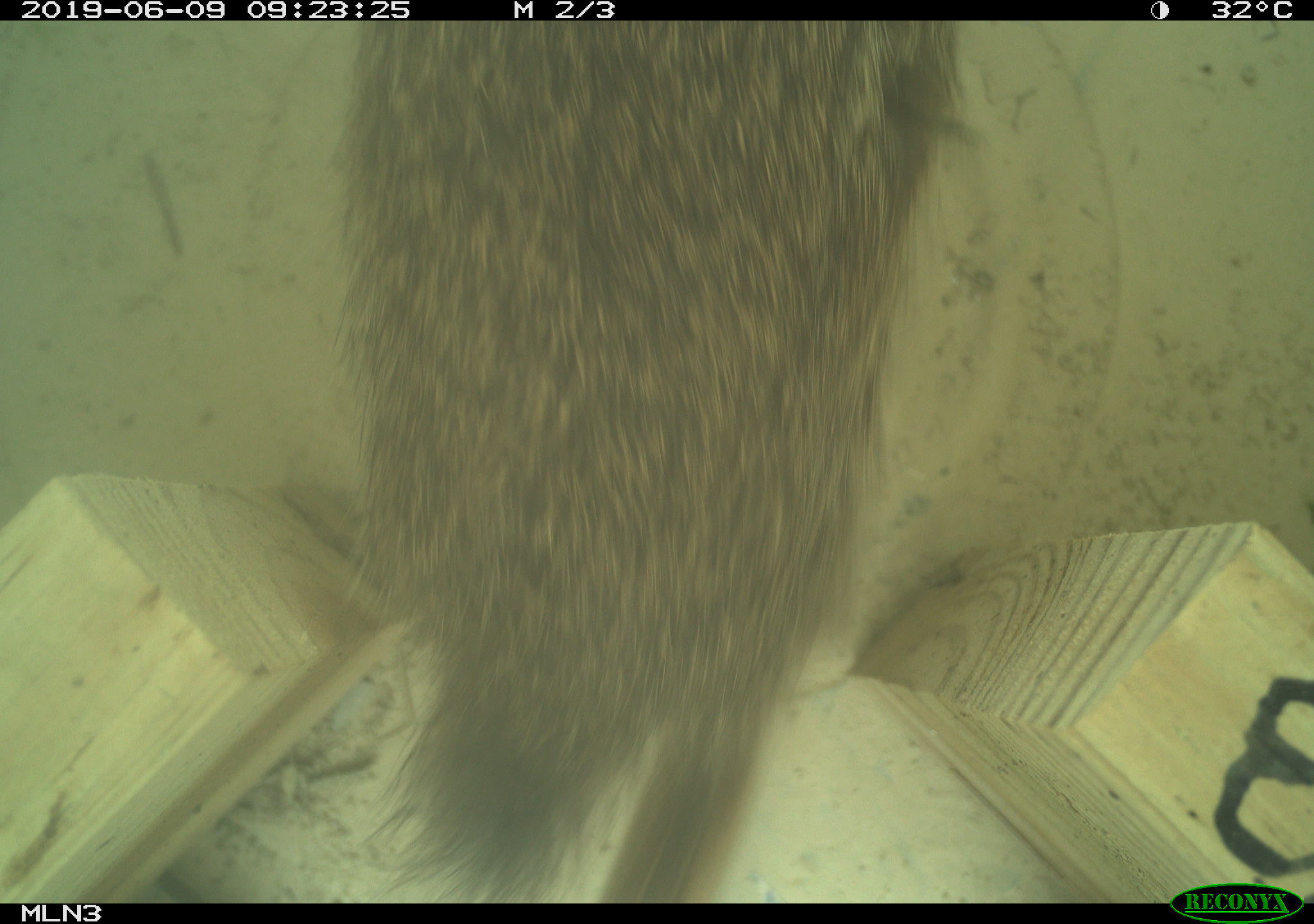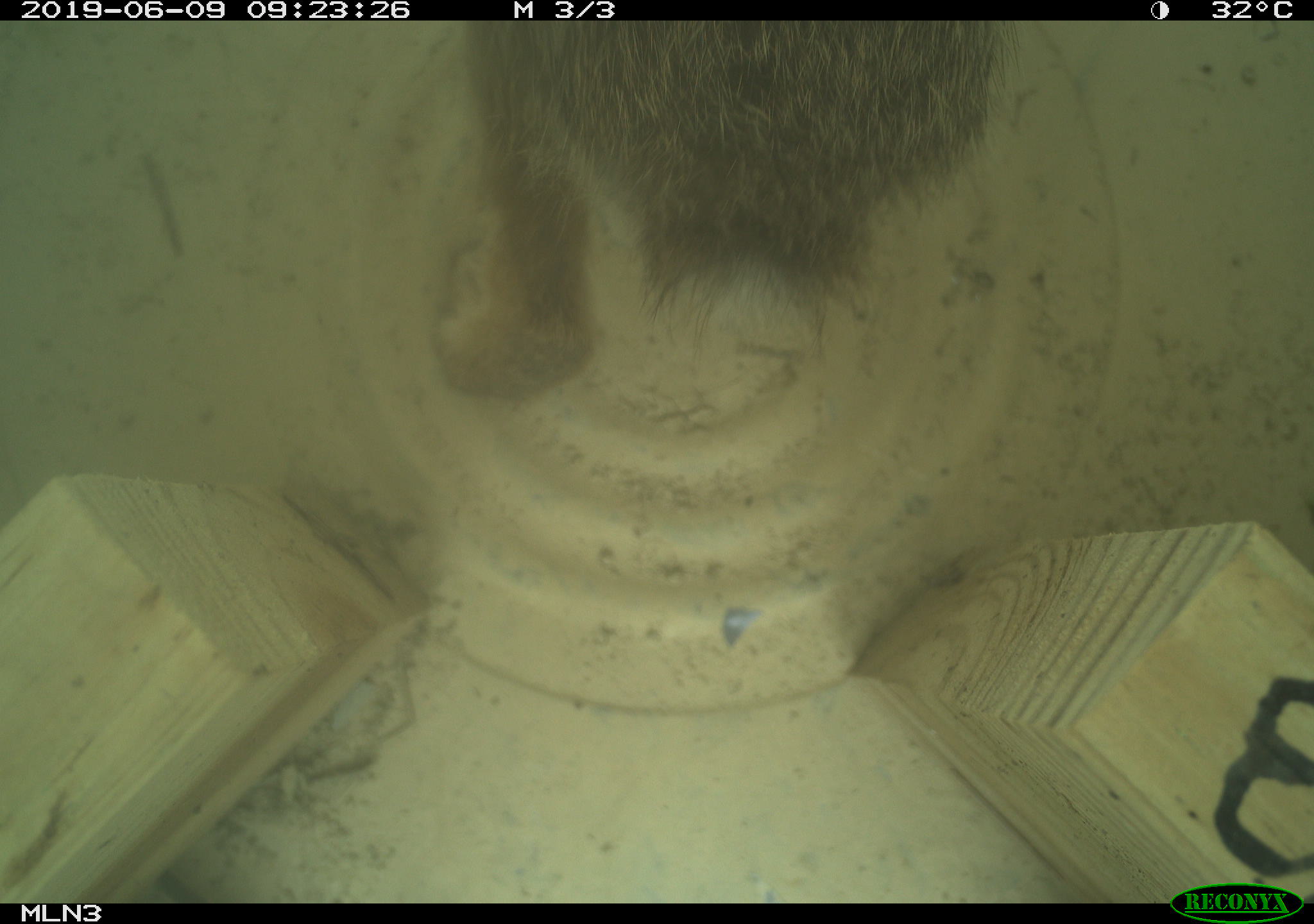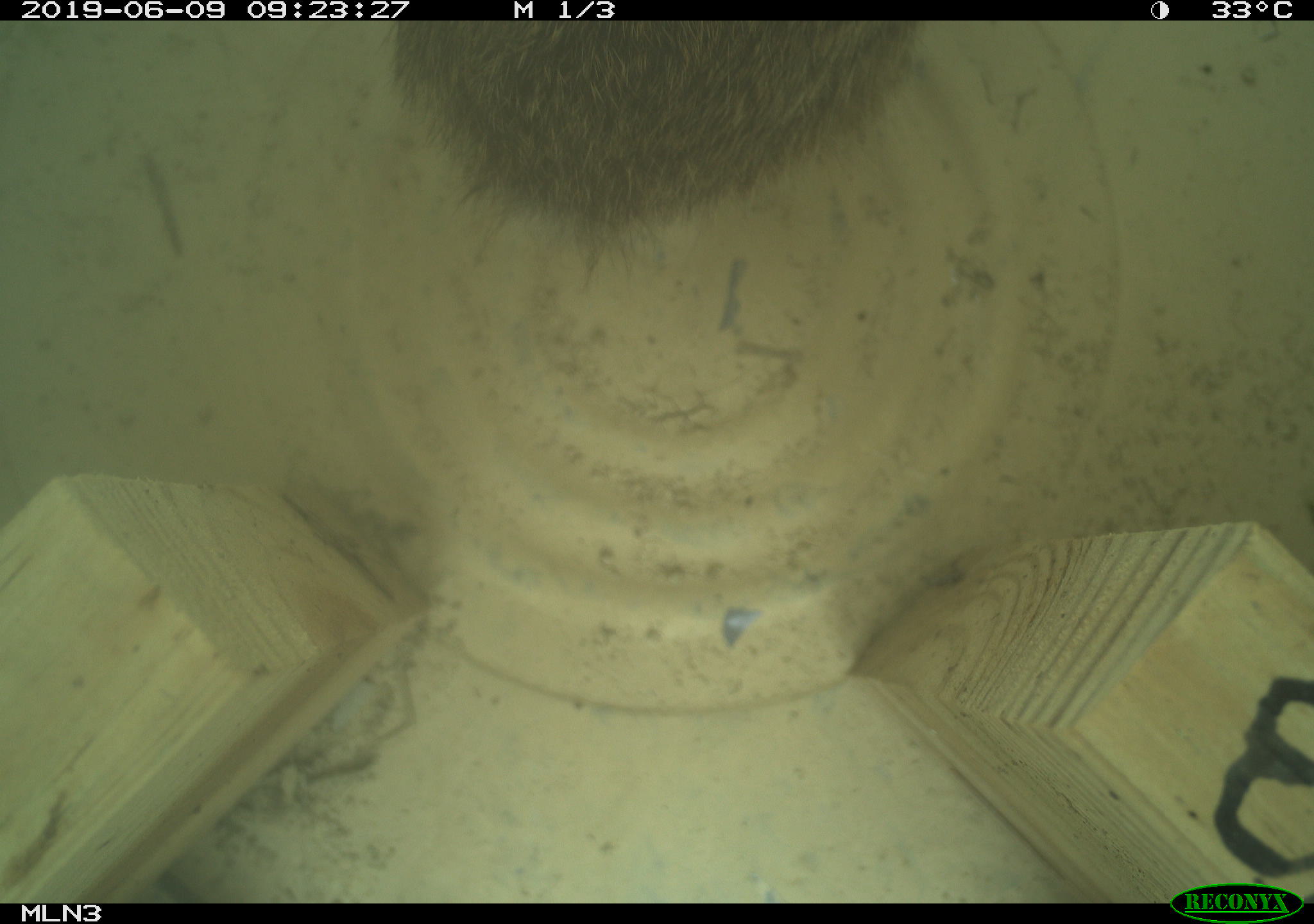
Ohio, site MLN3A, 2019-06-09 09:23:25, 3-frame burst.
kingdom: Animalia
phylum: Chordata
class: Mammalia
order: Lagomorpha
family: Leporidae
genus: Sylvilagus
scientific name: Sylvilagus floridanus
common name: eastern cottontail